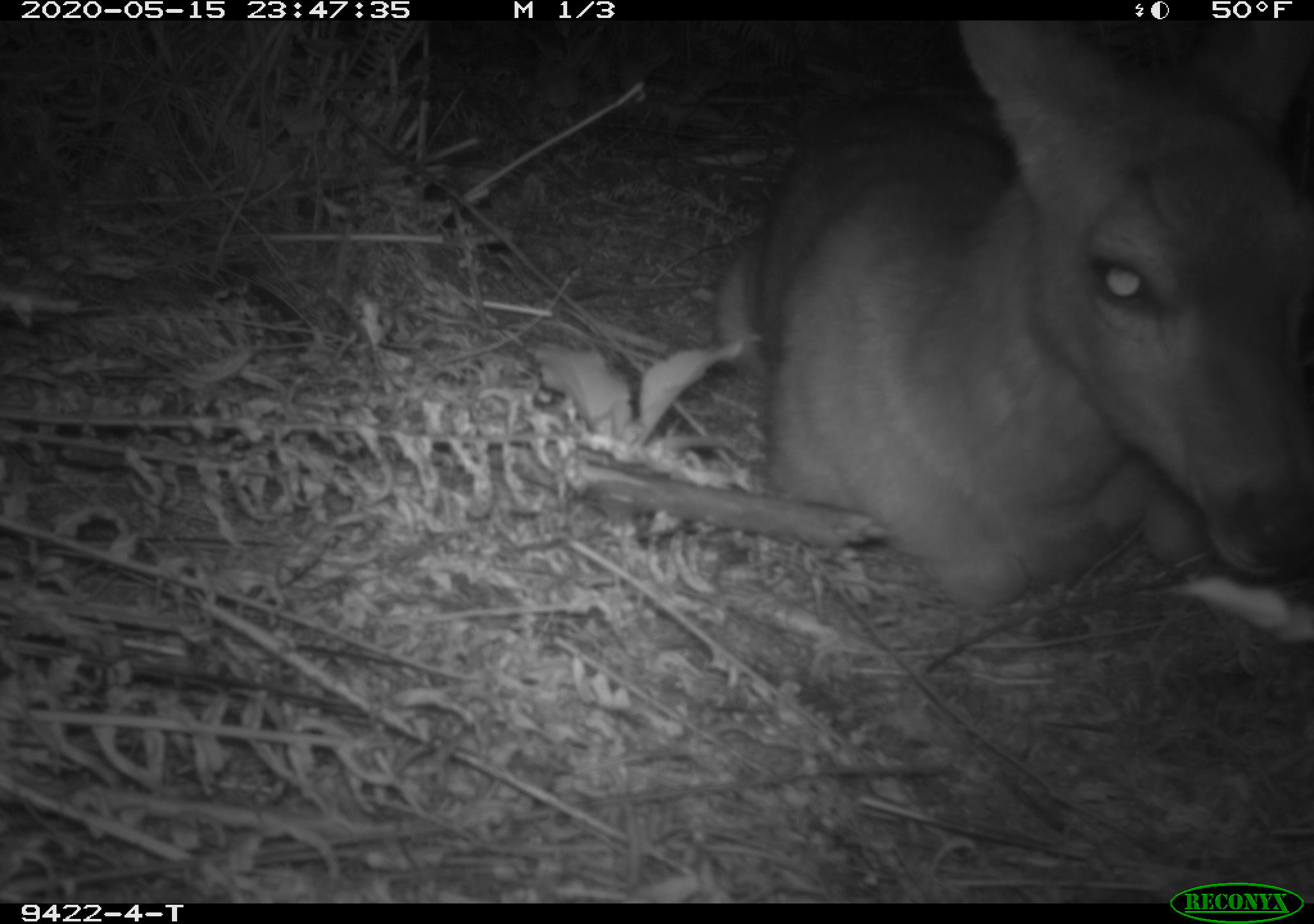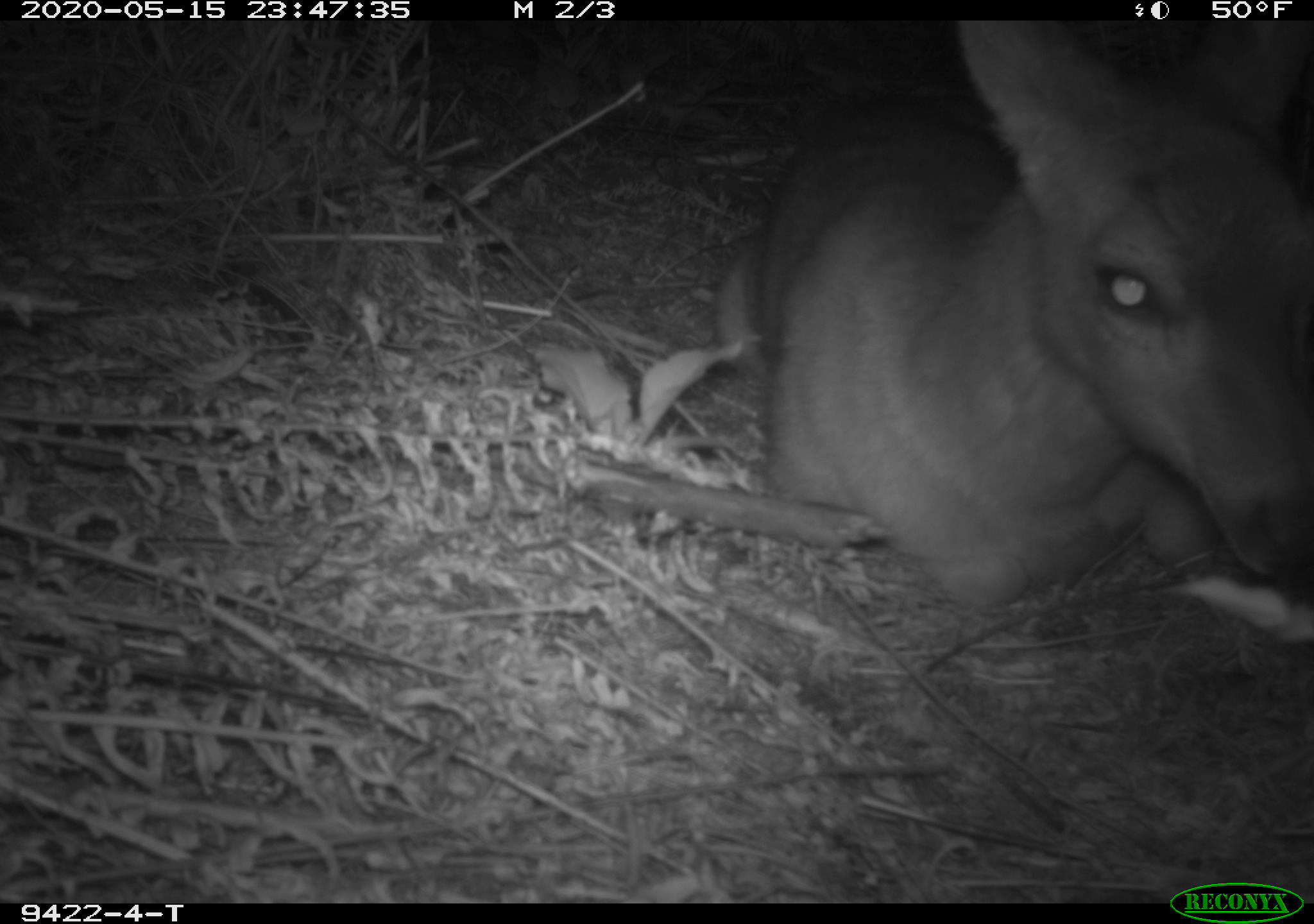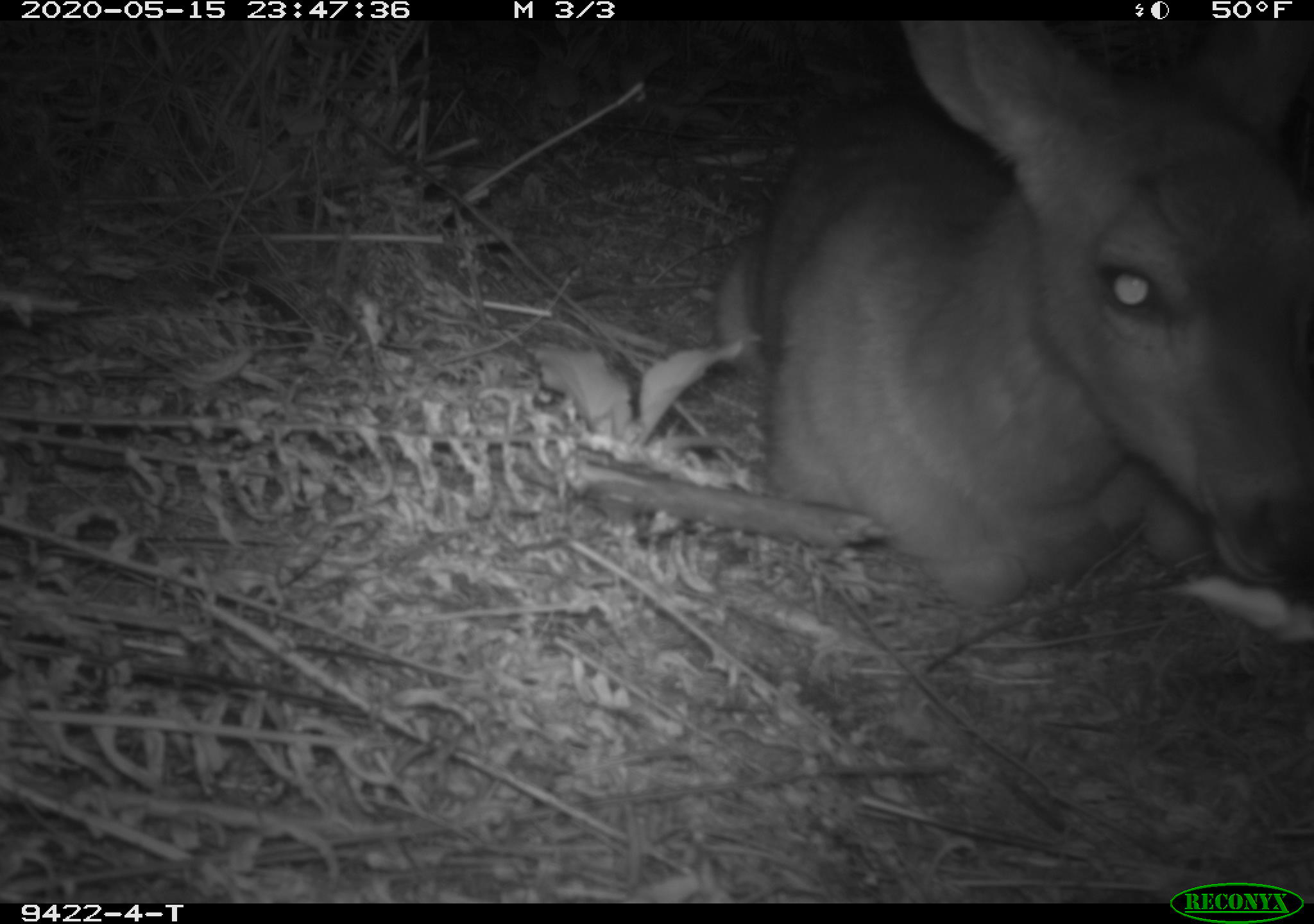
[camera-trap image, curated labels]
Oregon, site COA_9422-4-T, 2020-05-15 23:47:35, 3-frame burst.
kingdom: Animalia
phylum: Chordata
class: Mammalia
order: Artiodactyla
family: Cervidae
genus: Odocoileus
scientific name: Odocoileus hemionus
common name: black-tailed deer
Black-tailed deer (Odocoileus hemionus).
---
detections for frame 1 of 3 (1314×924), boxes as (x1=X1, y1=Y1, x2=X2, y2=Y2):
black-tailed deer: (x1=691, y1=31, x2=1309, y2=619)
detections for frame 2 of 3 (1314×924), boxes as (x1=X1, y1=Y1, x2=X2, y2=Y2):
black-tailed deer: (x1=713, y1=28, x2=1307, y2=621)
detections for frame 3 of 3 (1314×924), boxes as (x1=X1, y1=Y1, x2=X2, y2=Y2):
black-tailed deer: (x1=698, y1=24, x2=1309, y2=621)